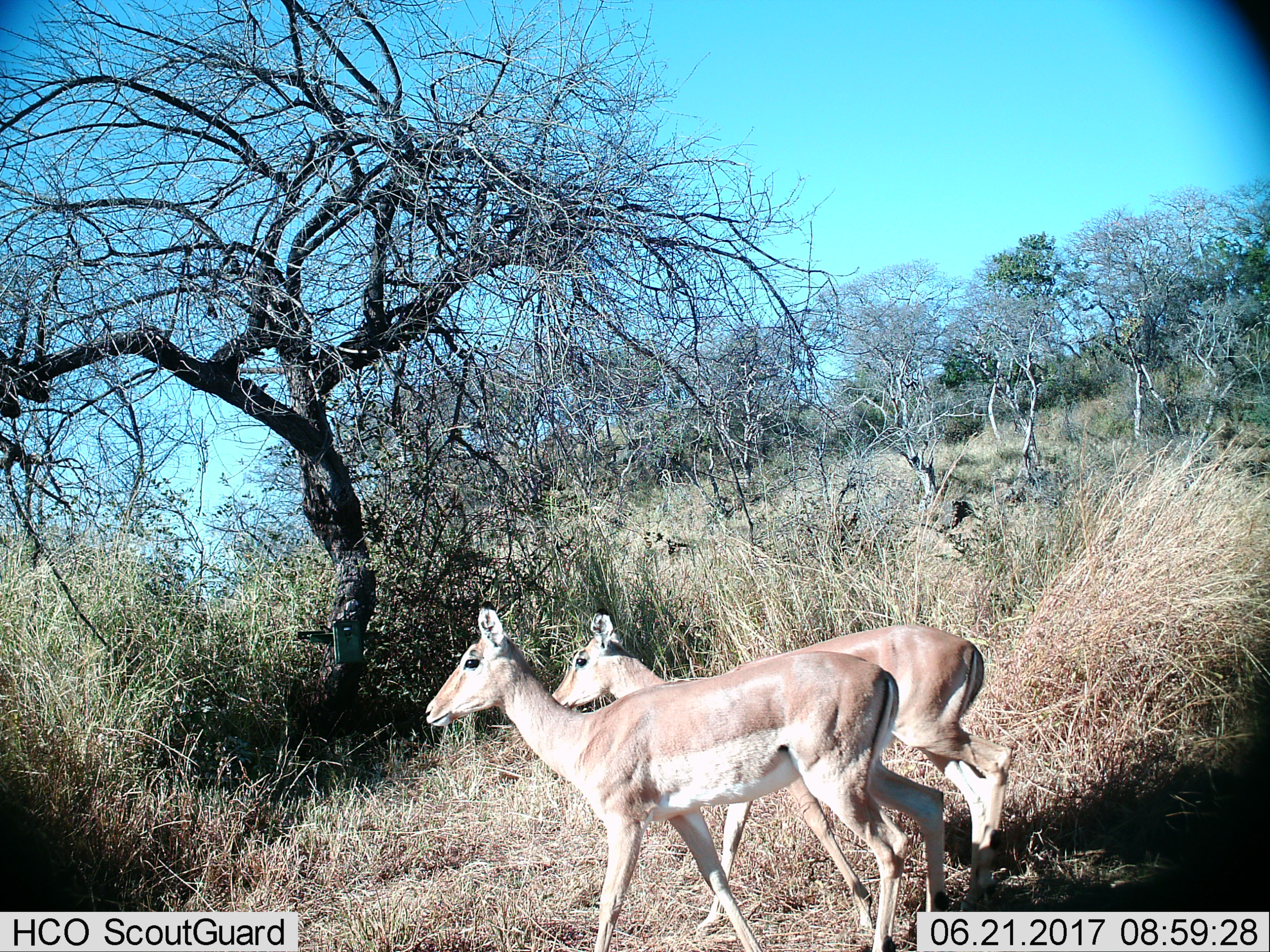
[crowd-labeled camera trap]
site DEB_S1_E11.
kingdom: Animalia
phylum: Chordata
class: Mammalia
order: Artiodactyla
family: Bovidae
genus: Aepyceros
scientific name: Aepyceros melampus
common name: impala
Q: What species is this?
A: Impala (Aepyceros melampus).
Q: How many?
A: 2.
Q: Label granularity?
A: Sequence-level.